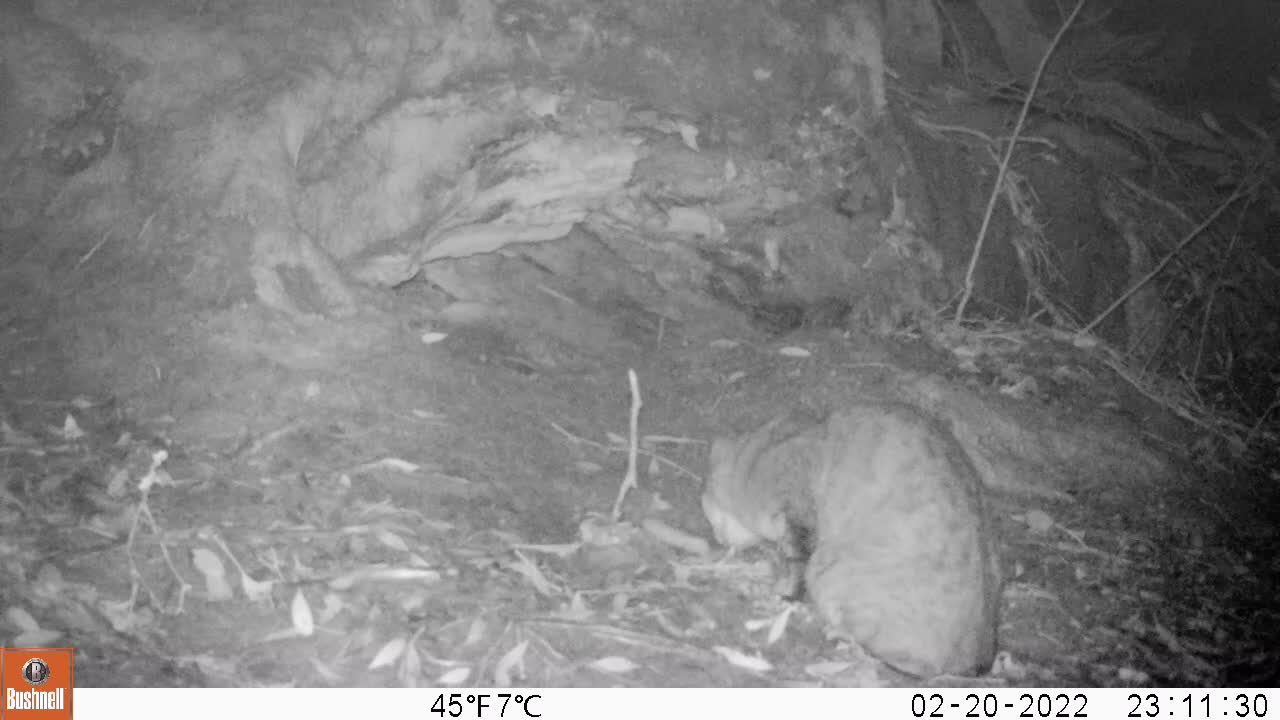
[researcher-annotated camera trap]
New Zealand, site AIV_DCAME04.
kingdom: Animalia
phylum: Chordata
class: Mammalia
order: Carnivora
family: Felidae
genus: Felis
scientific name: Felis catus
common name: domestic cat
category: cat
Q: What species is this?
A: Cat (domestic cat) (Felis catus).